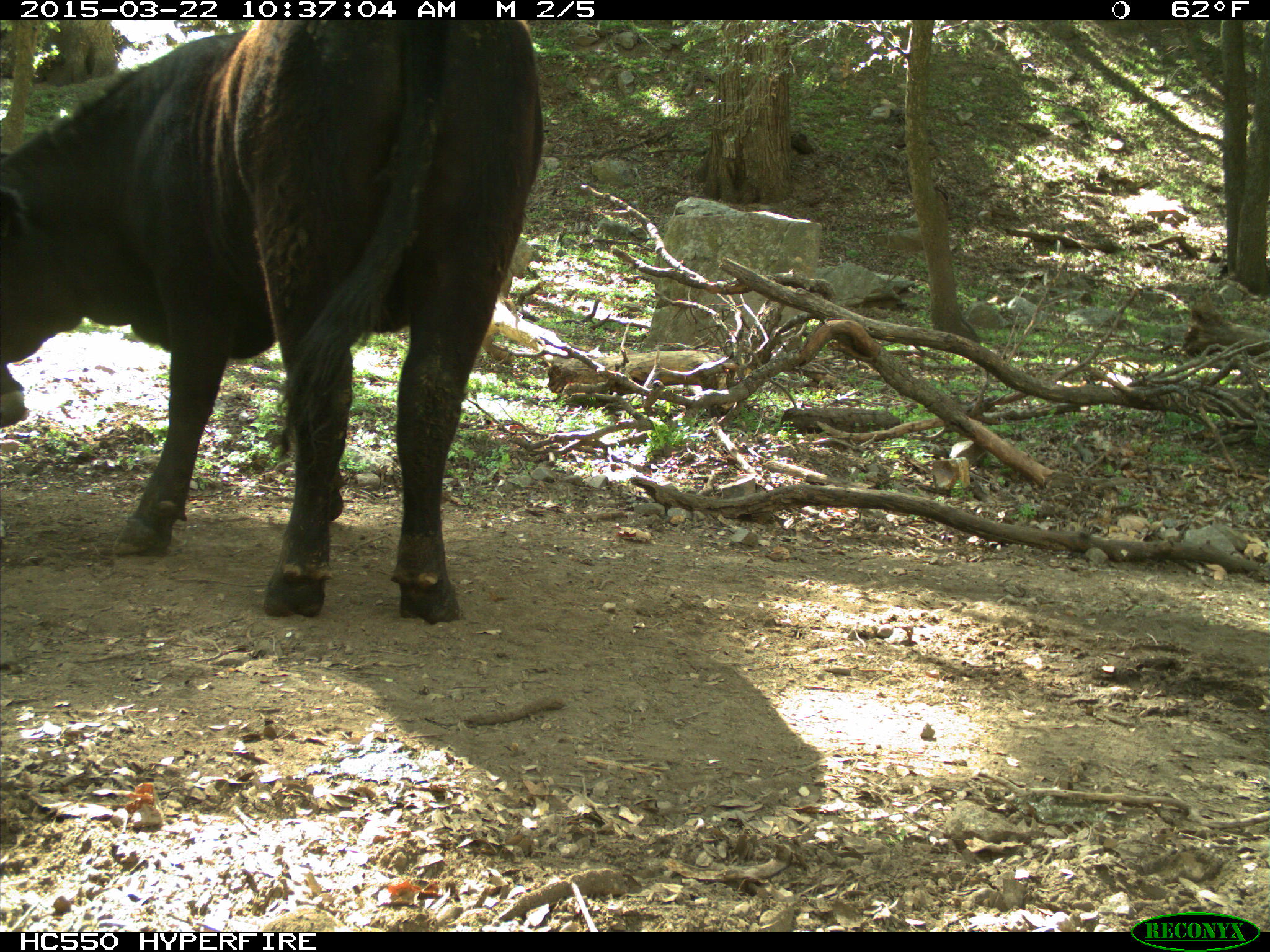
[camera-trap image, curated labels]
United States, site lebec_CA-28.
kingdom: Animalia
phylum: Chordata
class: Mammalia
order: Artiodactyla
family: Bovidae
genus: Bos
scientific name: Bos taurus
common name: domestic cow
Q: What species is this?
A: Bos taurus (domestic cow).